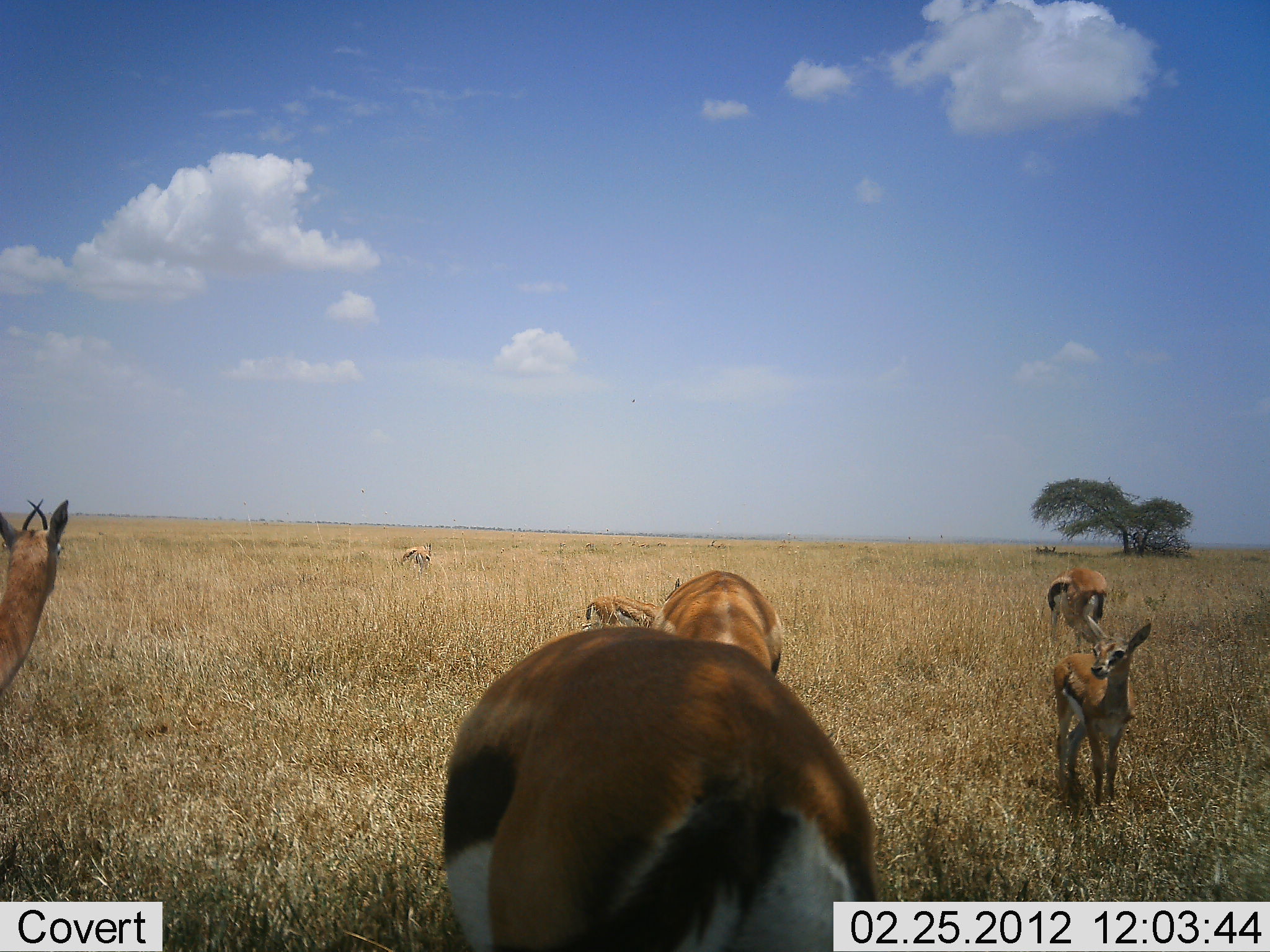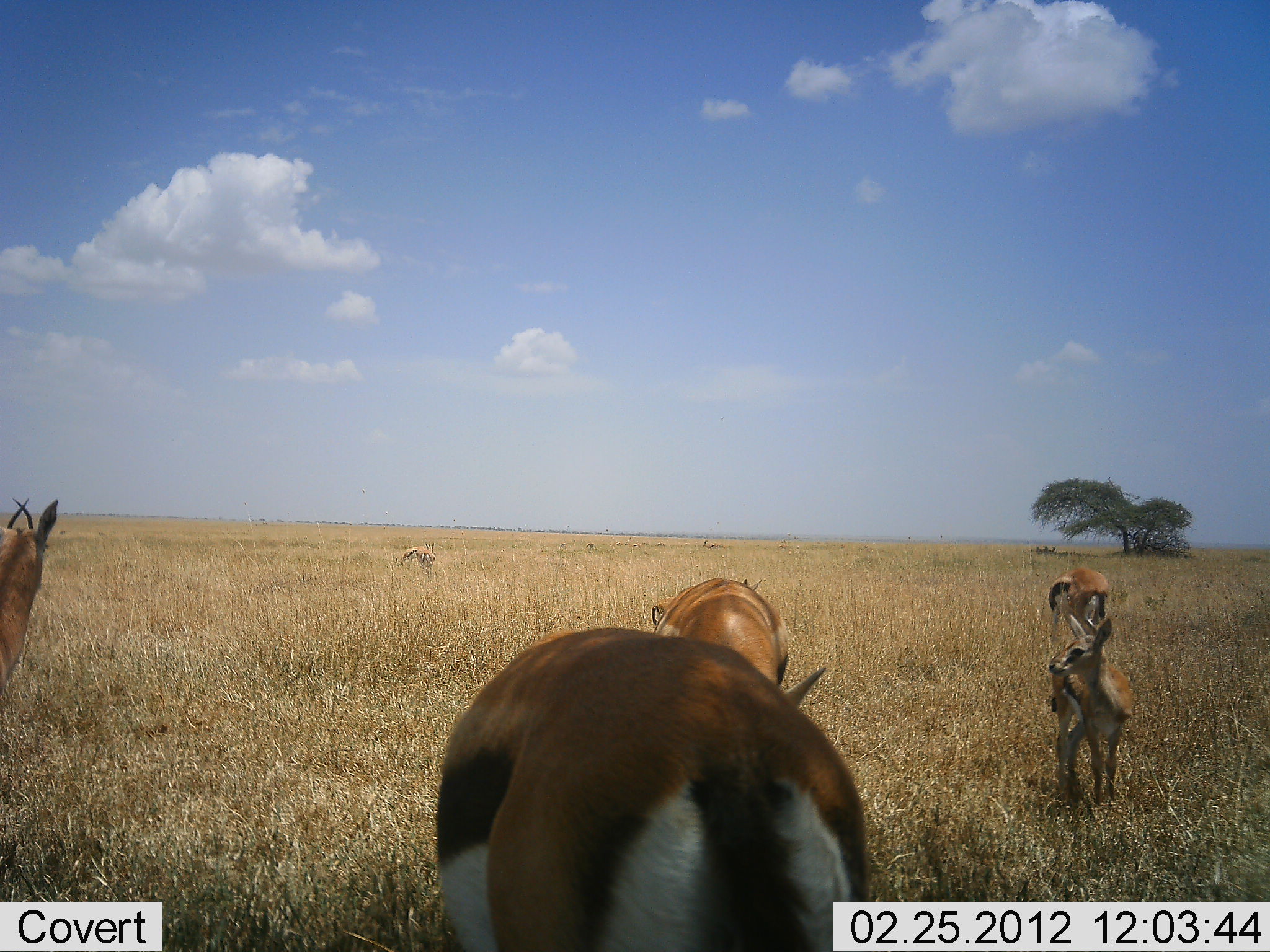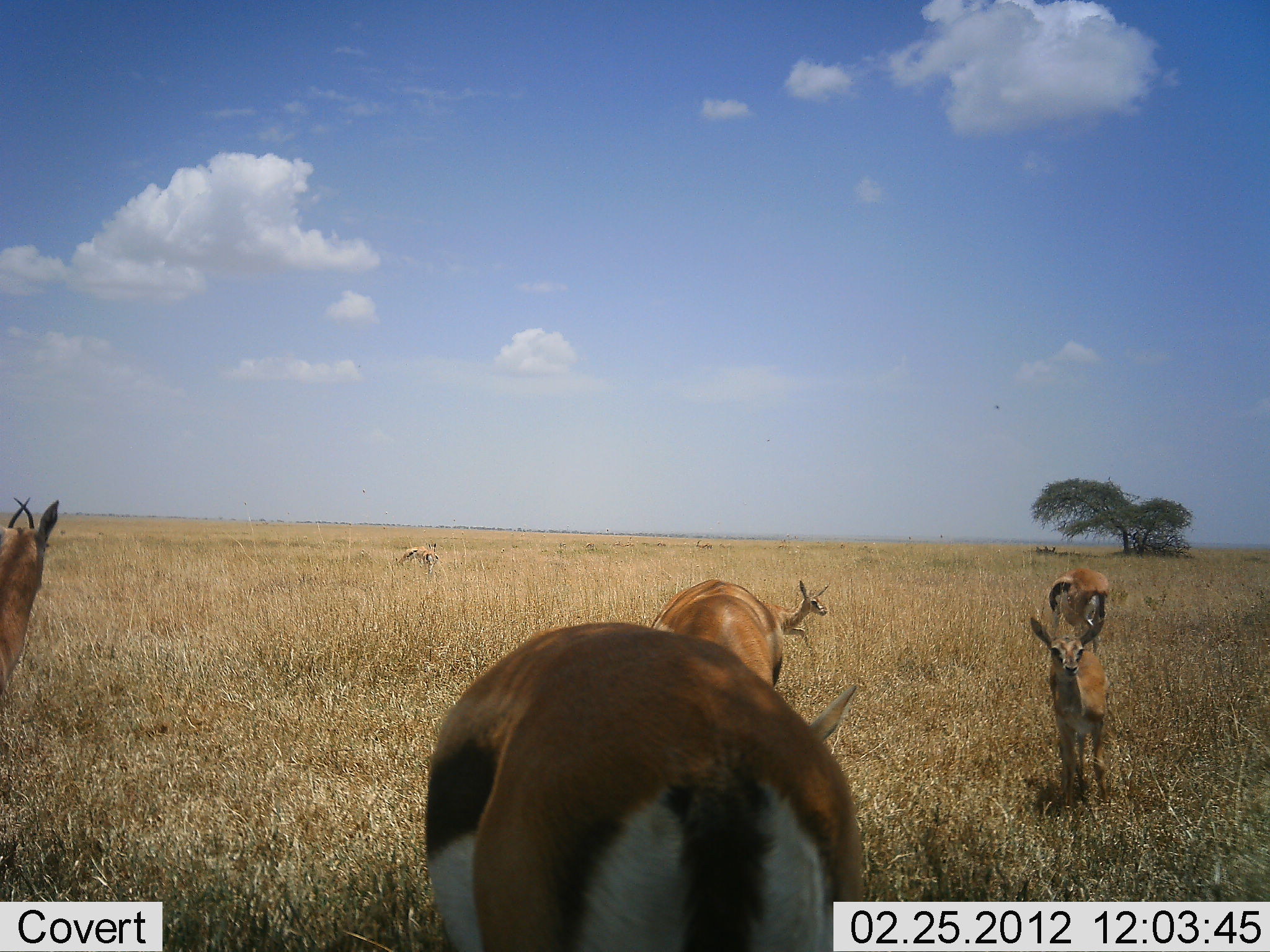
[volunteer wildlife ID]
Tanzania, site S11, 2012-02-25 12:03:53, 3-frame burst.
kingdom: Animalia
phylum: Chordata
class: Mammalia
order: Artiodactyla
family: Bovidae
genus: Eudorcas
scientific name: Eudorcas thomsonii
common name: thomson's gazelle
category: gazellethomsons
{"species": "gazellethomsons (thomson's gazelle) (Eudorcas thomsonii)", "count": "6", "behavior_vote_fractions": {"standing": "92%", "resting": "0%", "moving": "31%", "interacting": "0%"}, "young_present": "38%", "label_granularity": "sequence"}